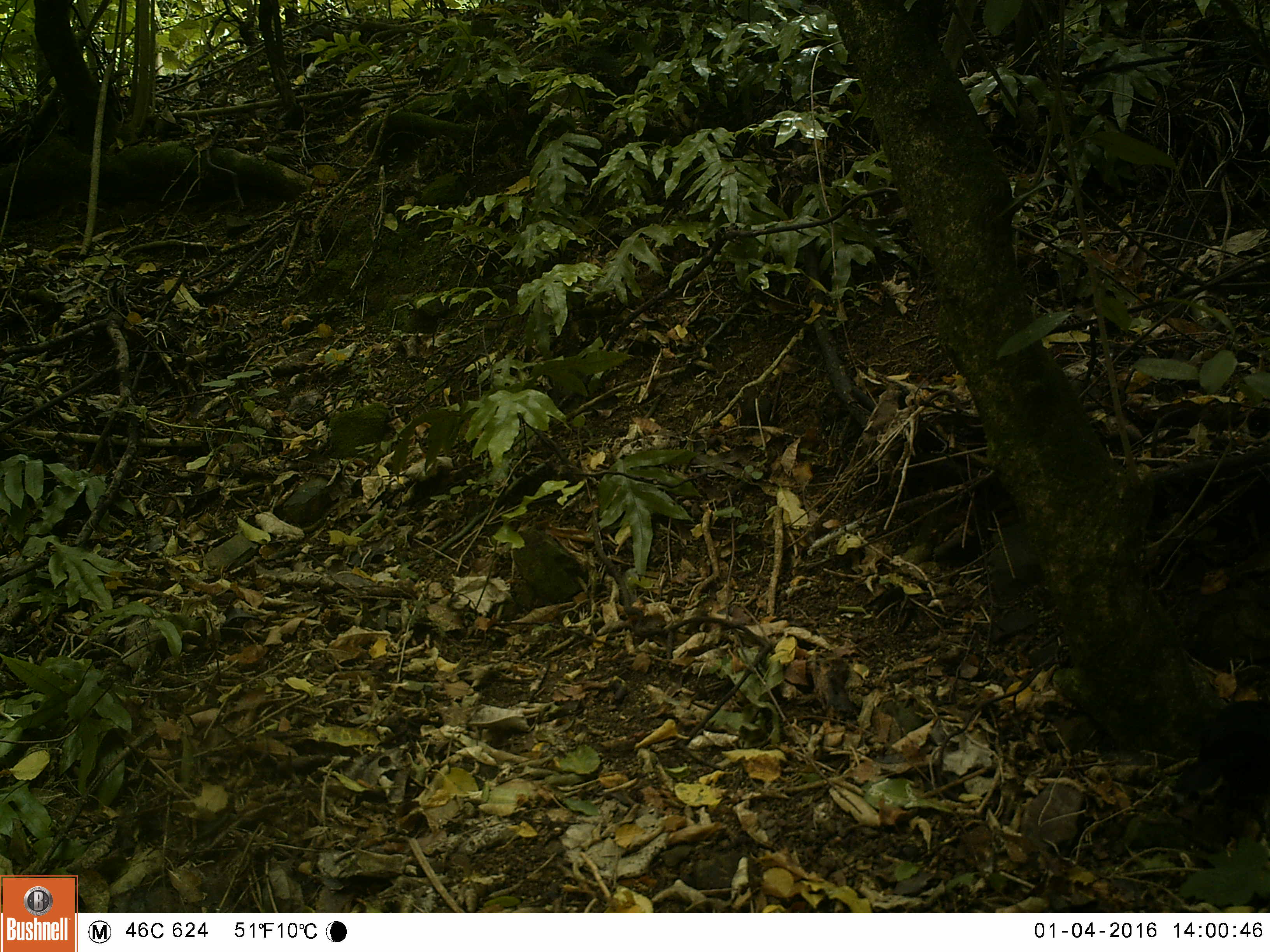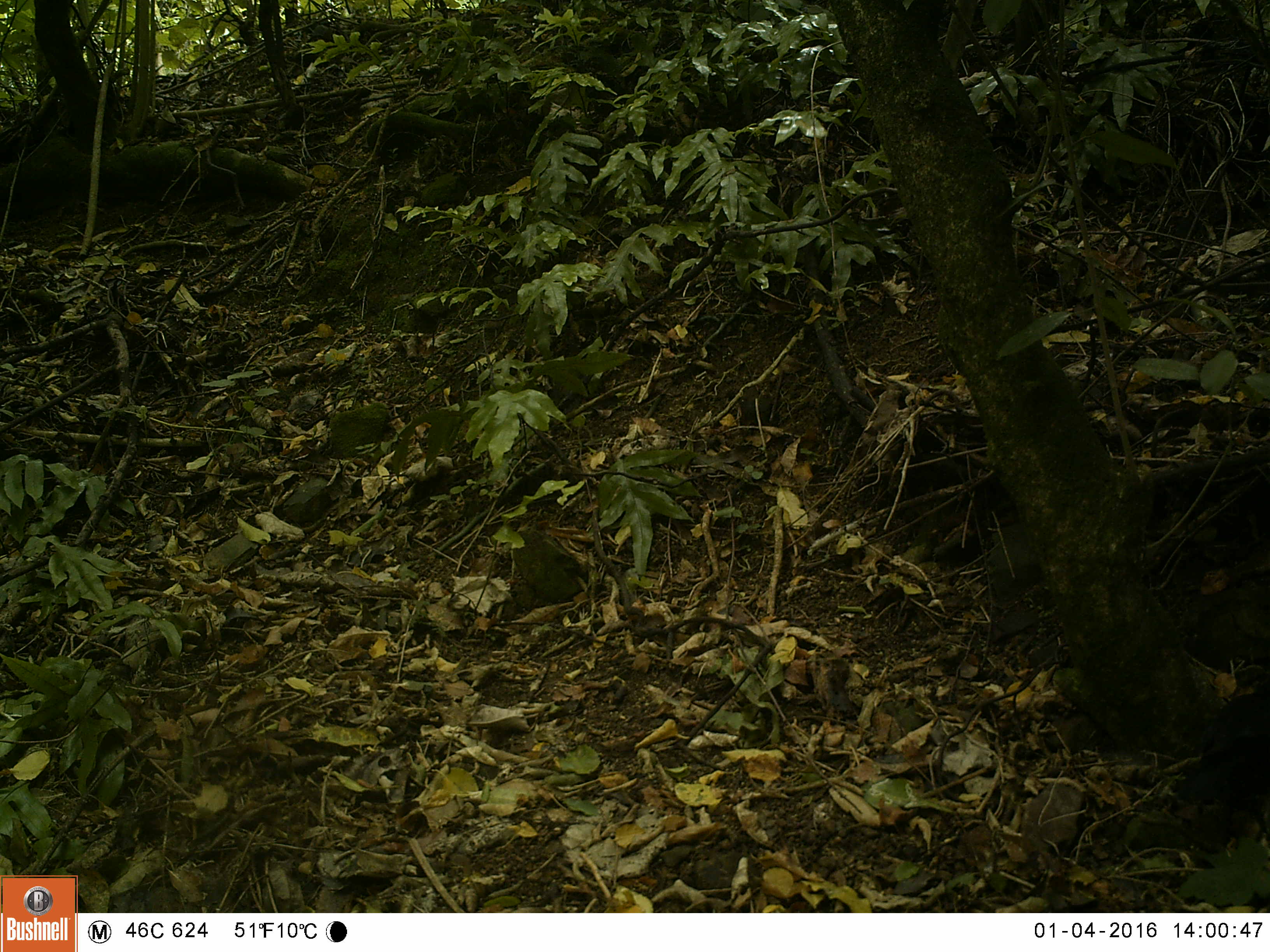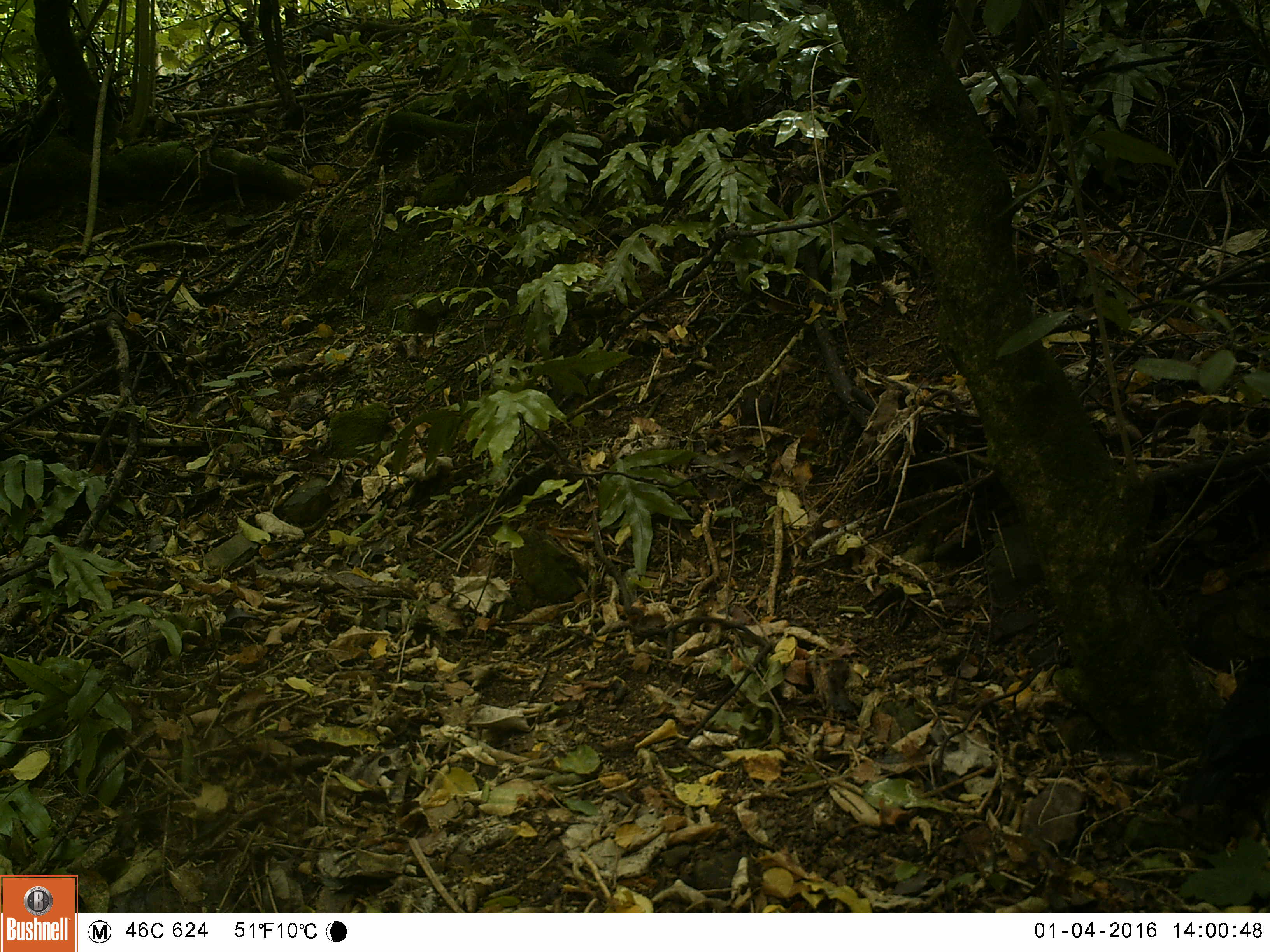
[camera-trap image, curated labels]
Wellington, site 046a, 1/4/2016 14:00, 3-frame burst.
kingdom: Animalia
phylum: Chordata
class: Aves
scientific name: Aves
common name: bird